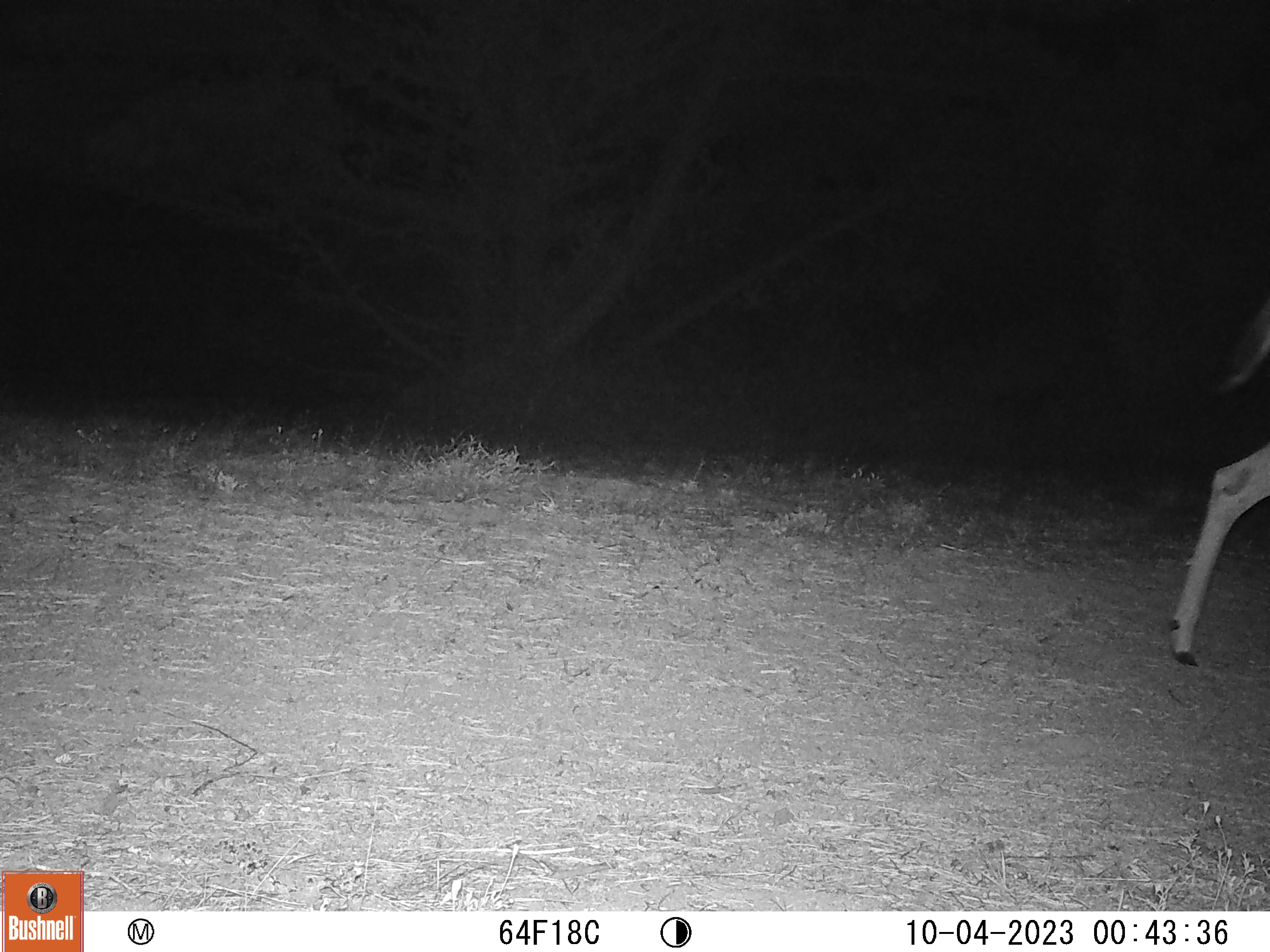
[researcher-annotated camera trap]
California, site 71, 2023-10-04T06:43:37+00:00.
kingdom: Animalia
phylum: Chordata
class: Mammalia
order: Artiodactyla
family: Cervidae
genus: Odocoileus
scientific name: Odocoileus hemionus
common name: mule deer